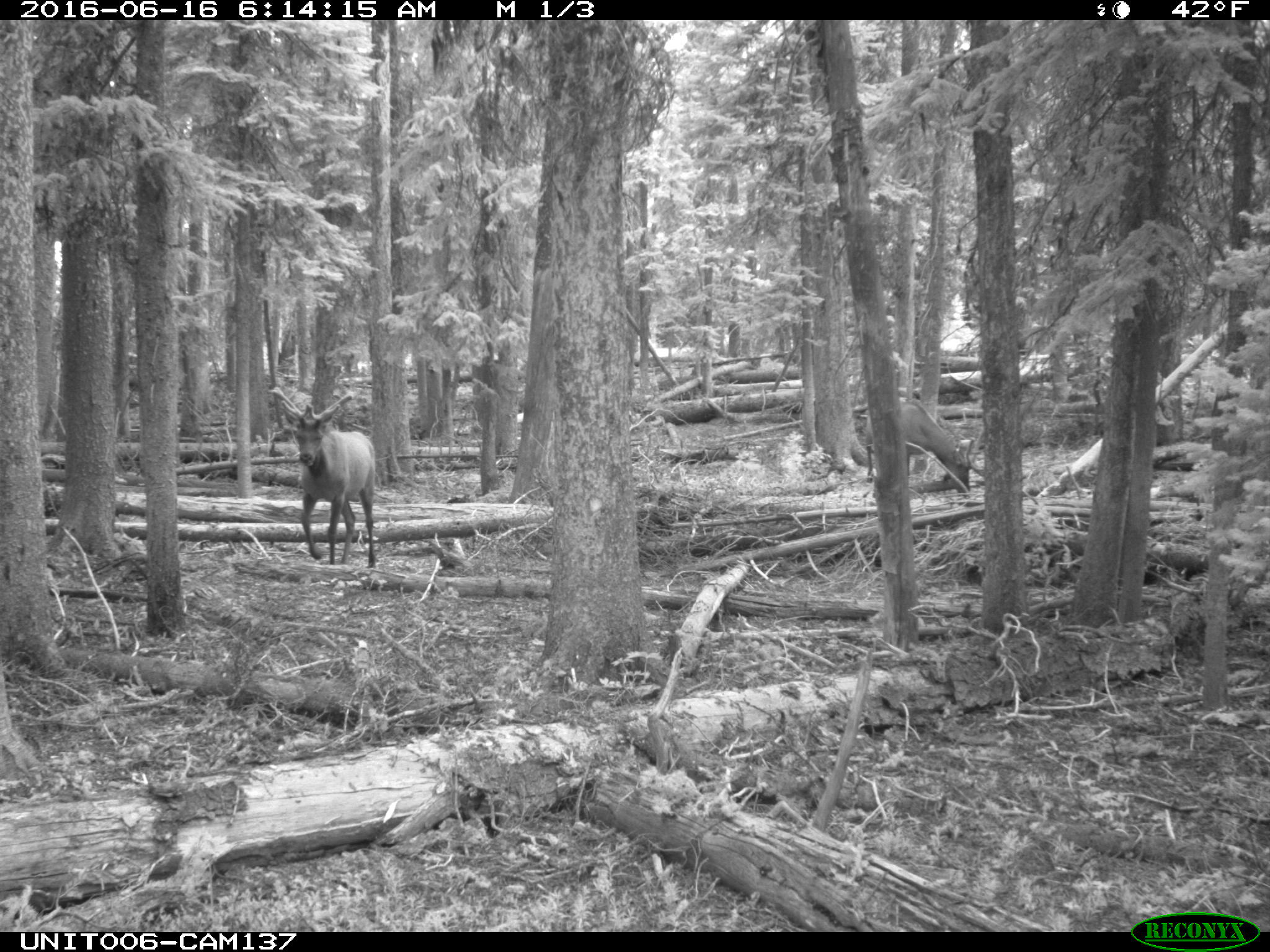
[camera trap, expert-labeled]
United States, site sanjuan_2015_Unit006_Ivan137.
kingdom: Animalia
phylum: Chordata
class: Mammalia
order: Artiodactyla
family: Cervidae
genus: Cervus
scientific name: Cervus elaphus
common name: red deer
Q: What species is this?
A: Cervus elaphus (red deer).